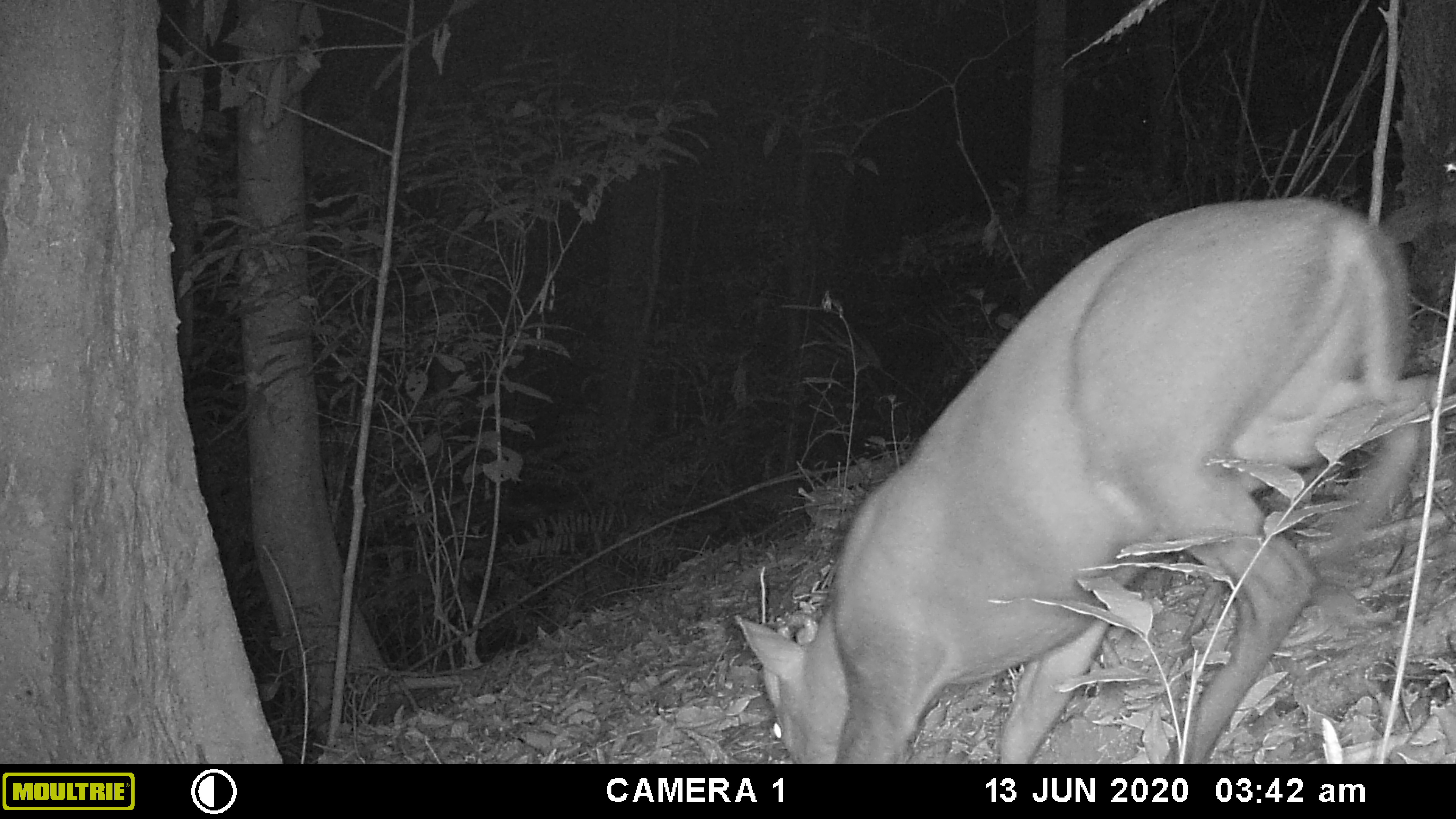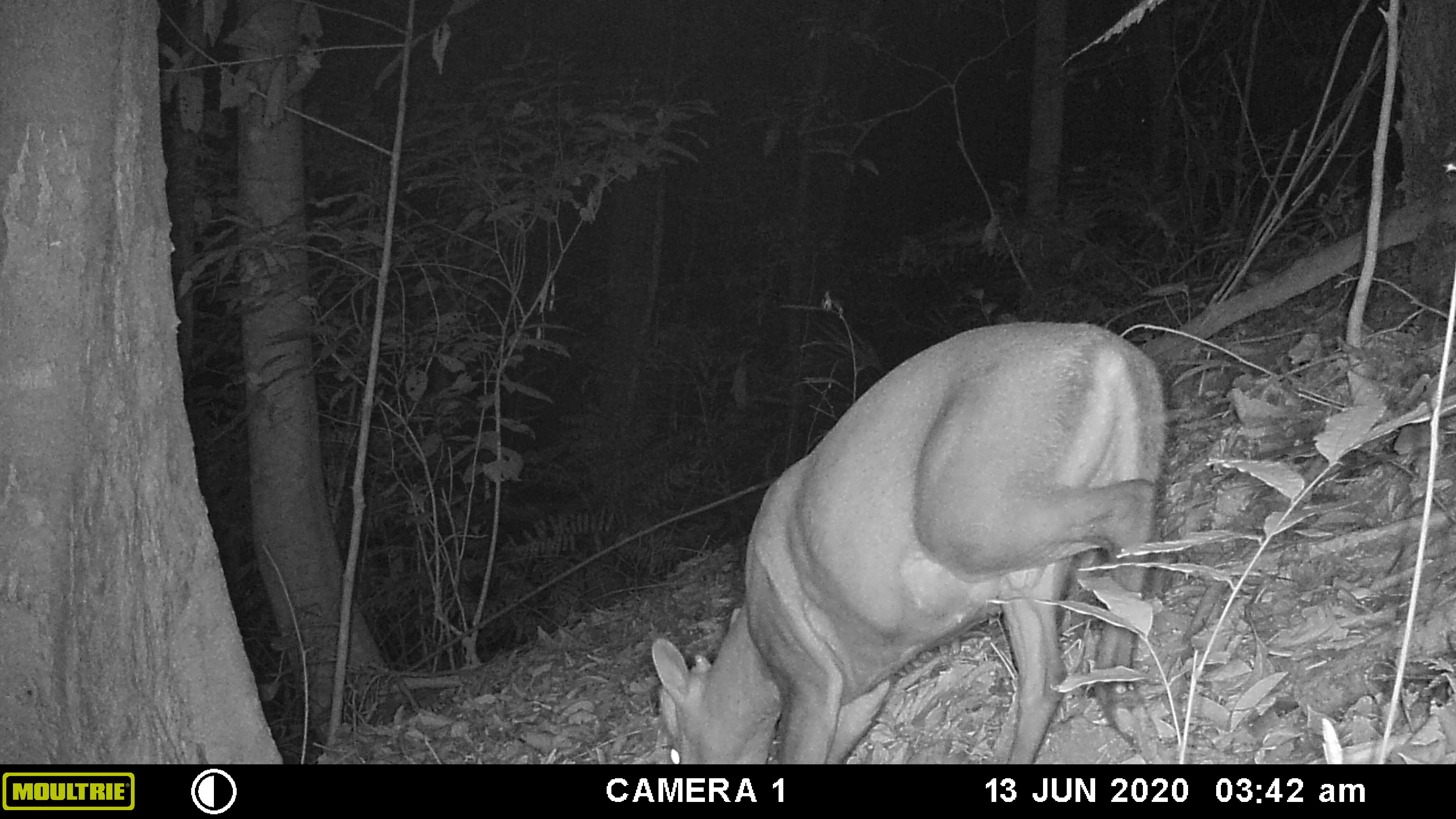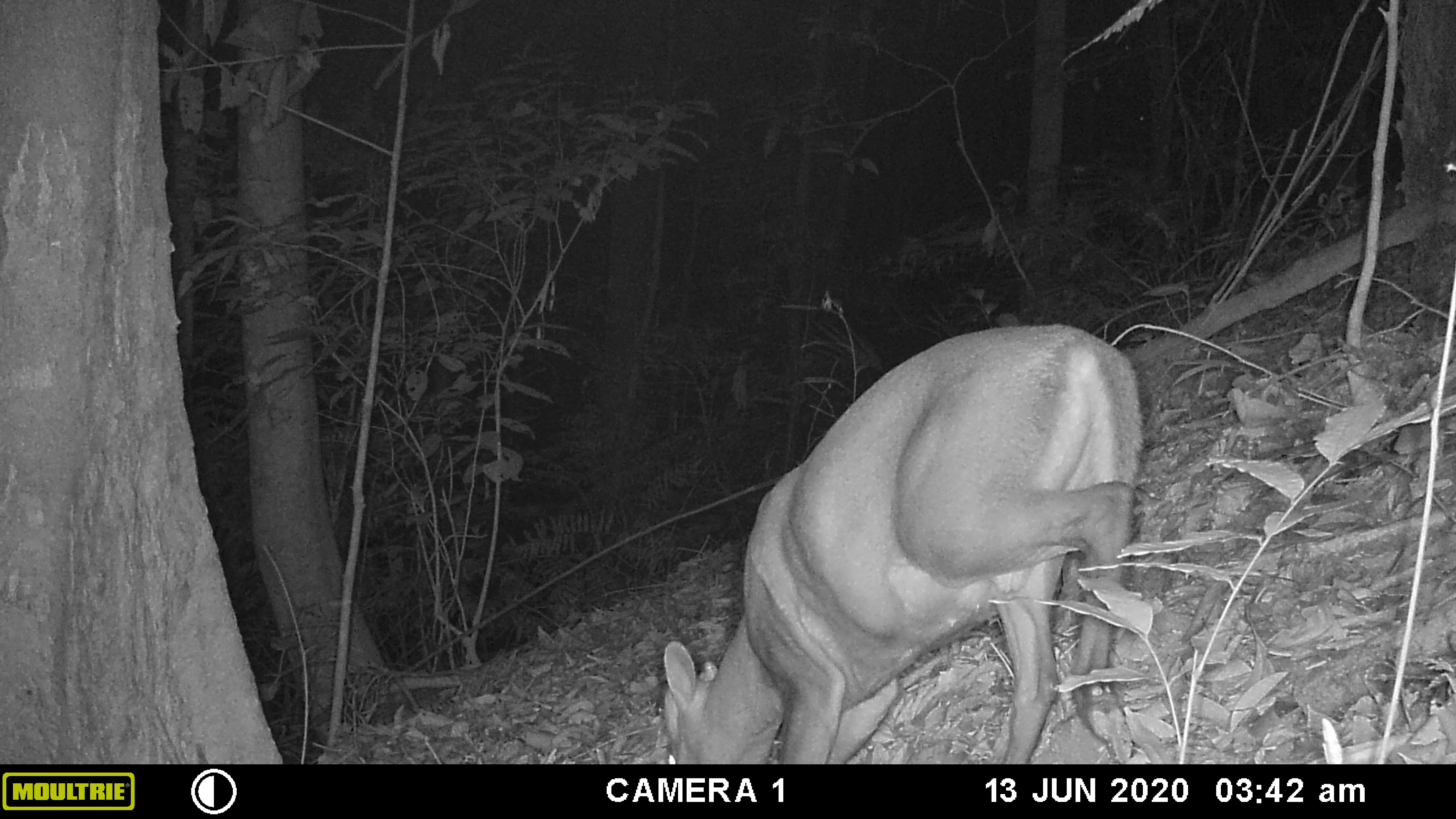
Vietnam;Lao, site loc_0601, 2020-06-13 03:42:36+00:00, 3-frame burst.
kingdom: Animalia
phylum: Chordata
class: Mammalia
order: Artiodactyla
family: Cervidae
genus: Muntiacus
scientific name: Muntiacus rooseveltorum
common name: roosevelt's muntjac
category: roosevelts muntjac group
Roosevelts muntjac group (roosevelt's muntjac) (Muntiacus rooseveltorum). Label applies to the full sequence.